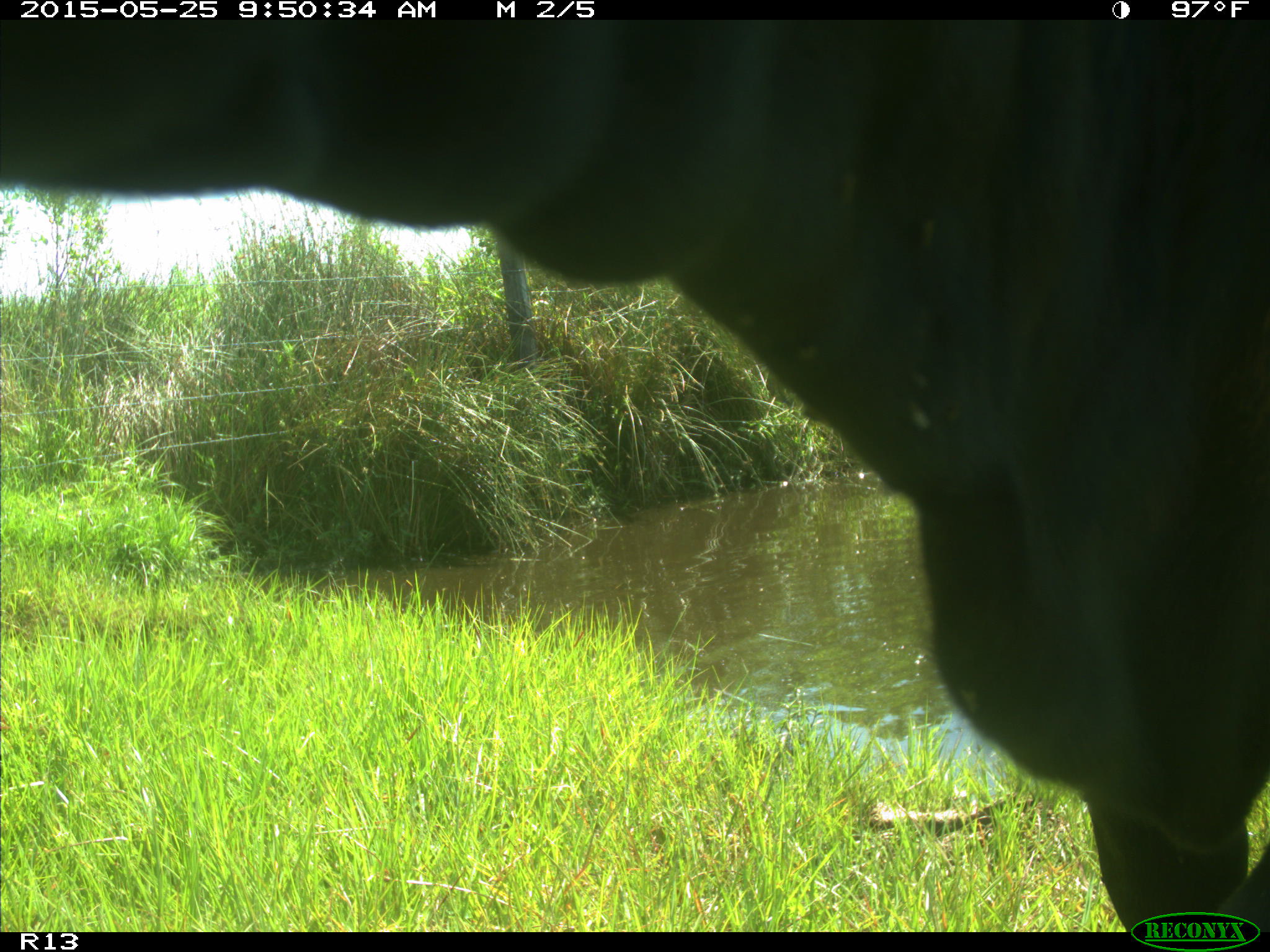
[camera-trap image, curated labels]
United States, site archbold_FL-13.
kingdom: Animalia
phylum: Chordata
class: Mammalia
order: Artiodactyla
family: Bovidae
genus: Bos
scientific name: Bos taurus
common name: domestic cow